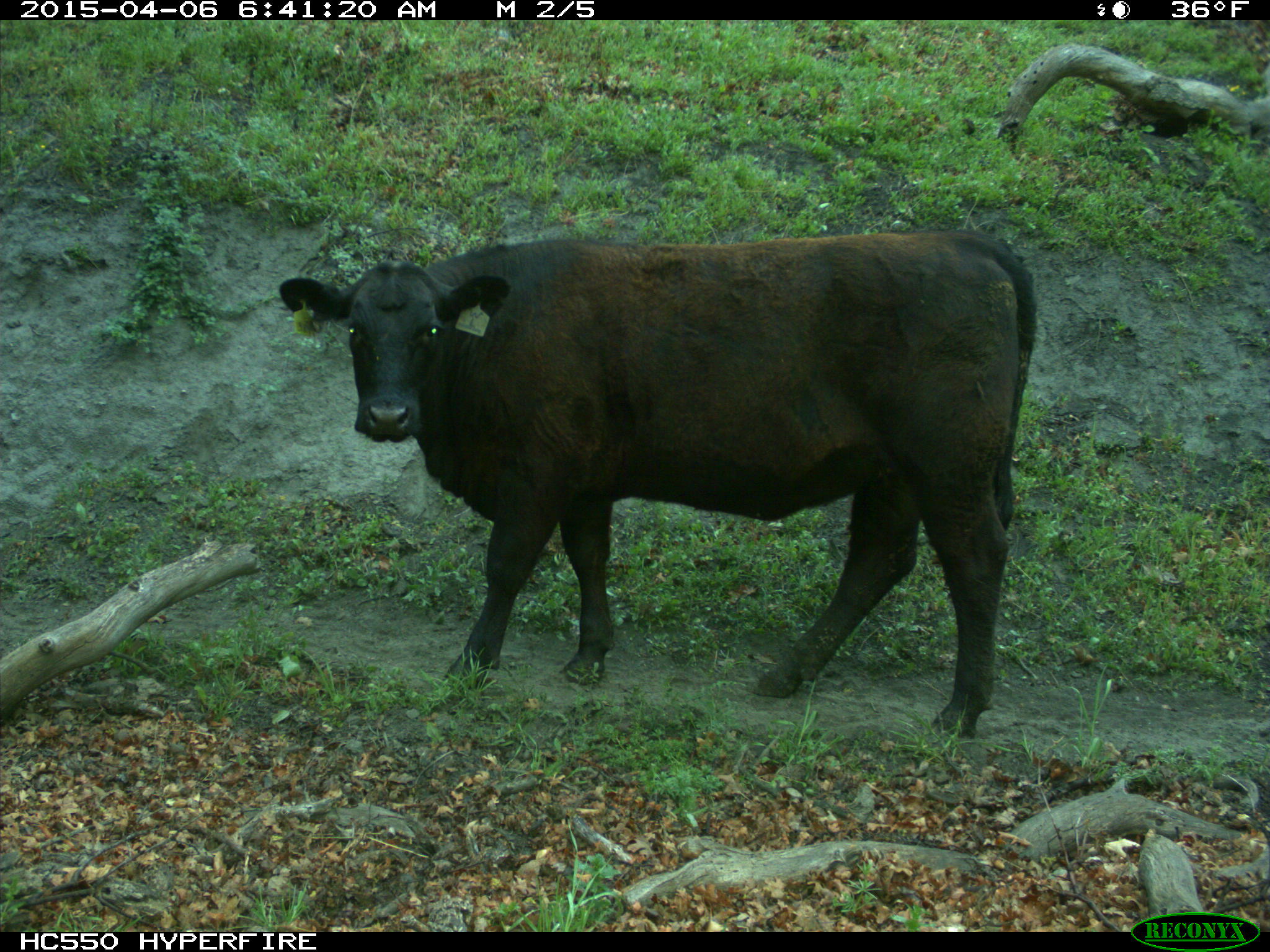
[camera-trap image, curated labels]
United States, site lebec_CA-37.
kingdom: Animalia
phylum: Chordata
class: Mammalia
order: Artiodactyla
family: Bovidae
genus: Bos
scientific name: Bos taurus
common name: domestic cow